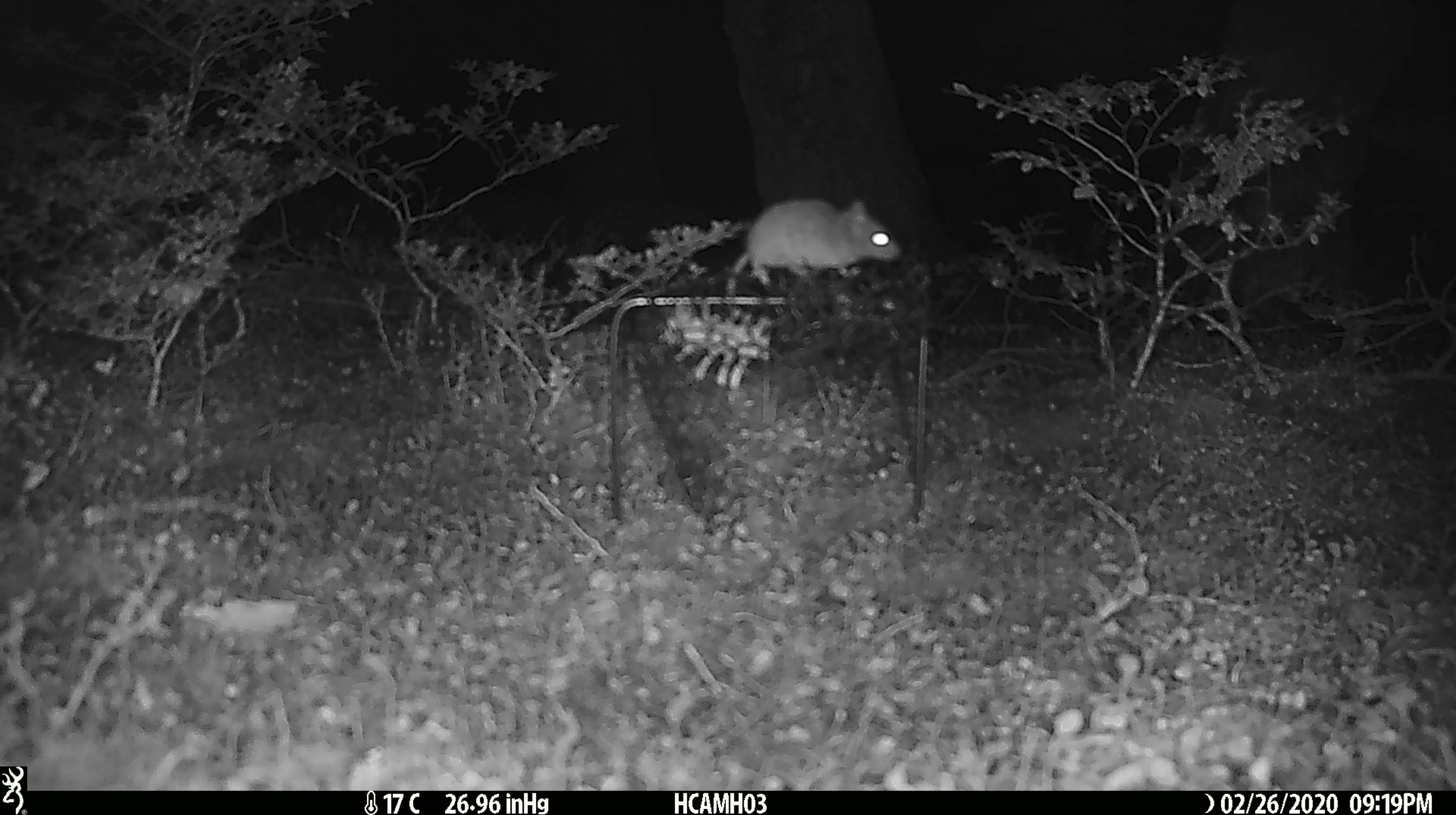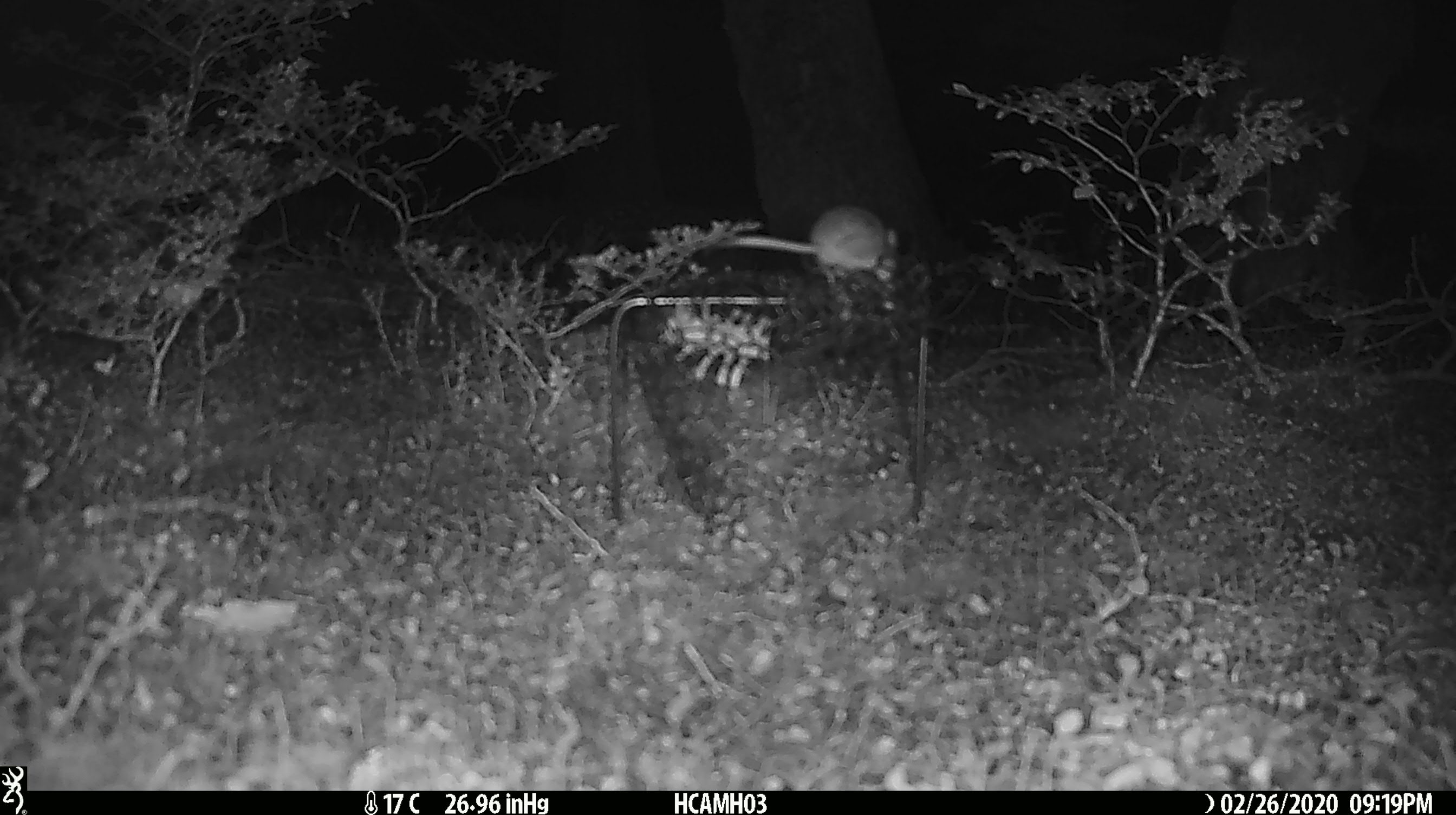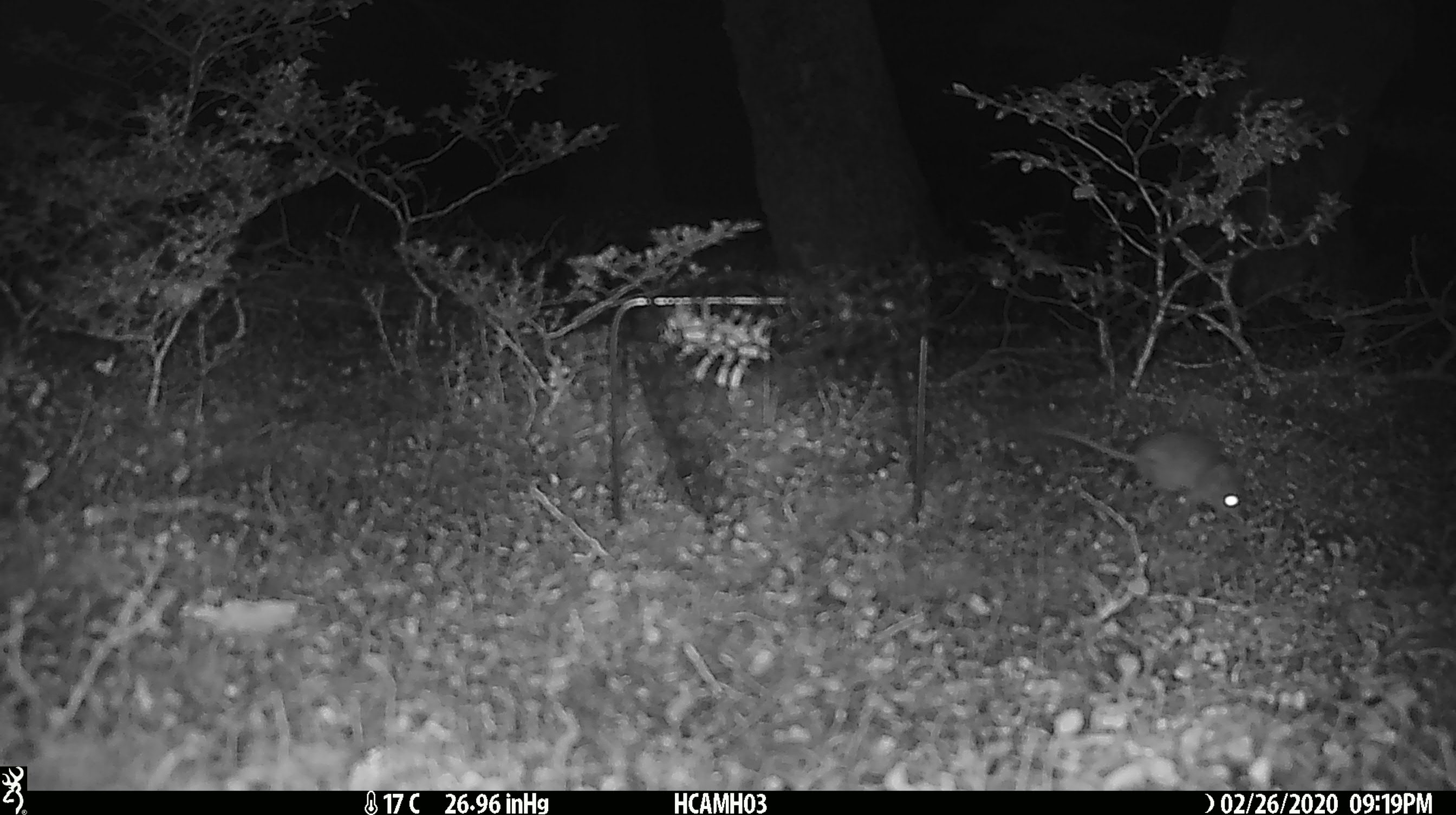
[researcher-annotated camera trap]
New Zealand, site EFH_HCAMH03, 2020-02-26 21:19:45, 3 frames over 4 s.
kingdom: Animalia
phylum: Chordata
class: Mammalia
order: Rodentia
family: Muridae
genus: Mus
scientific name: Mus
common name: mouse